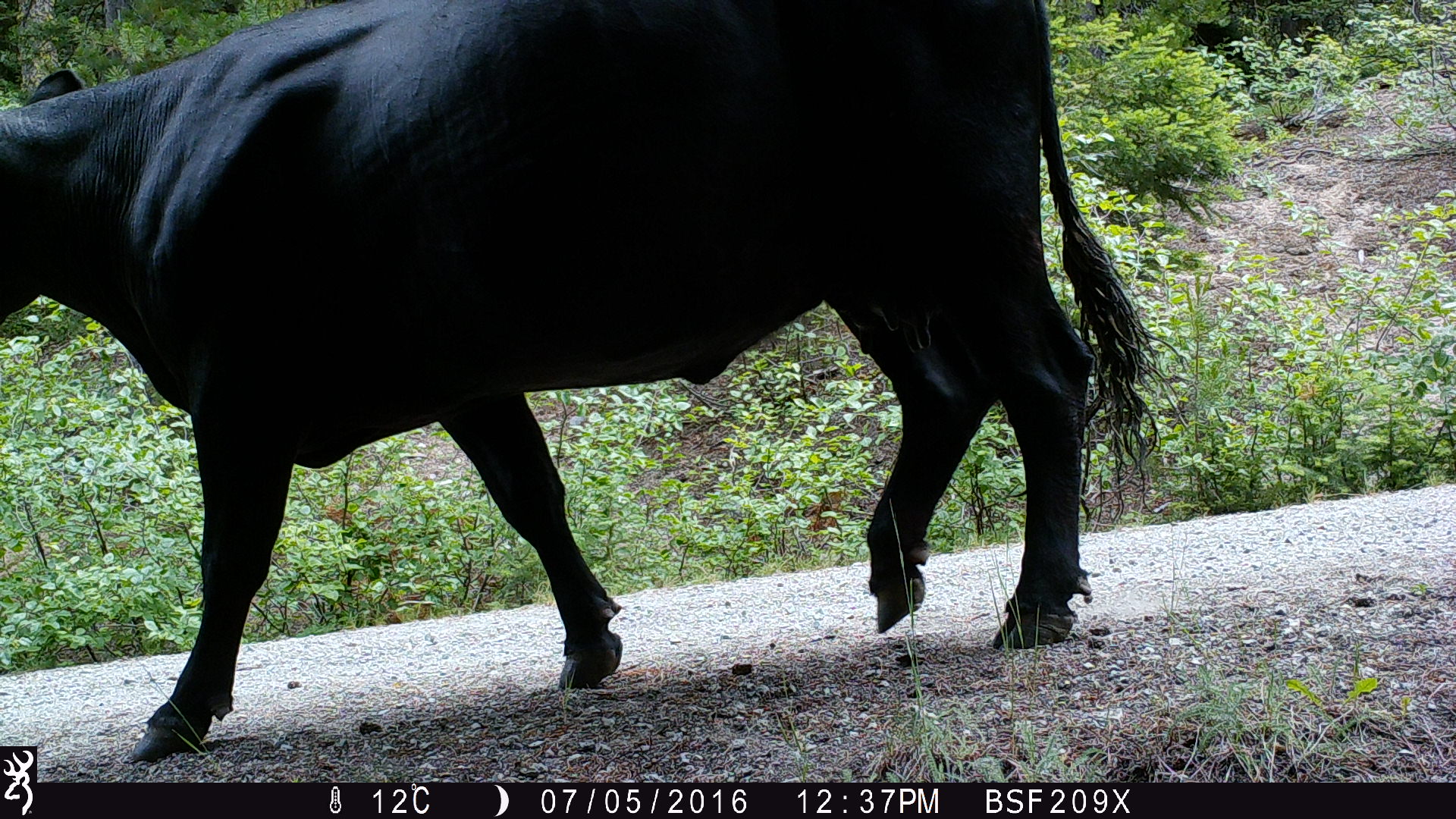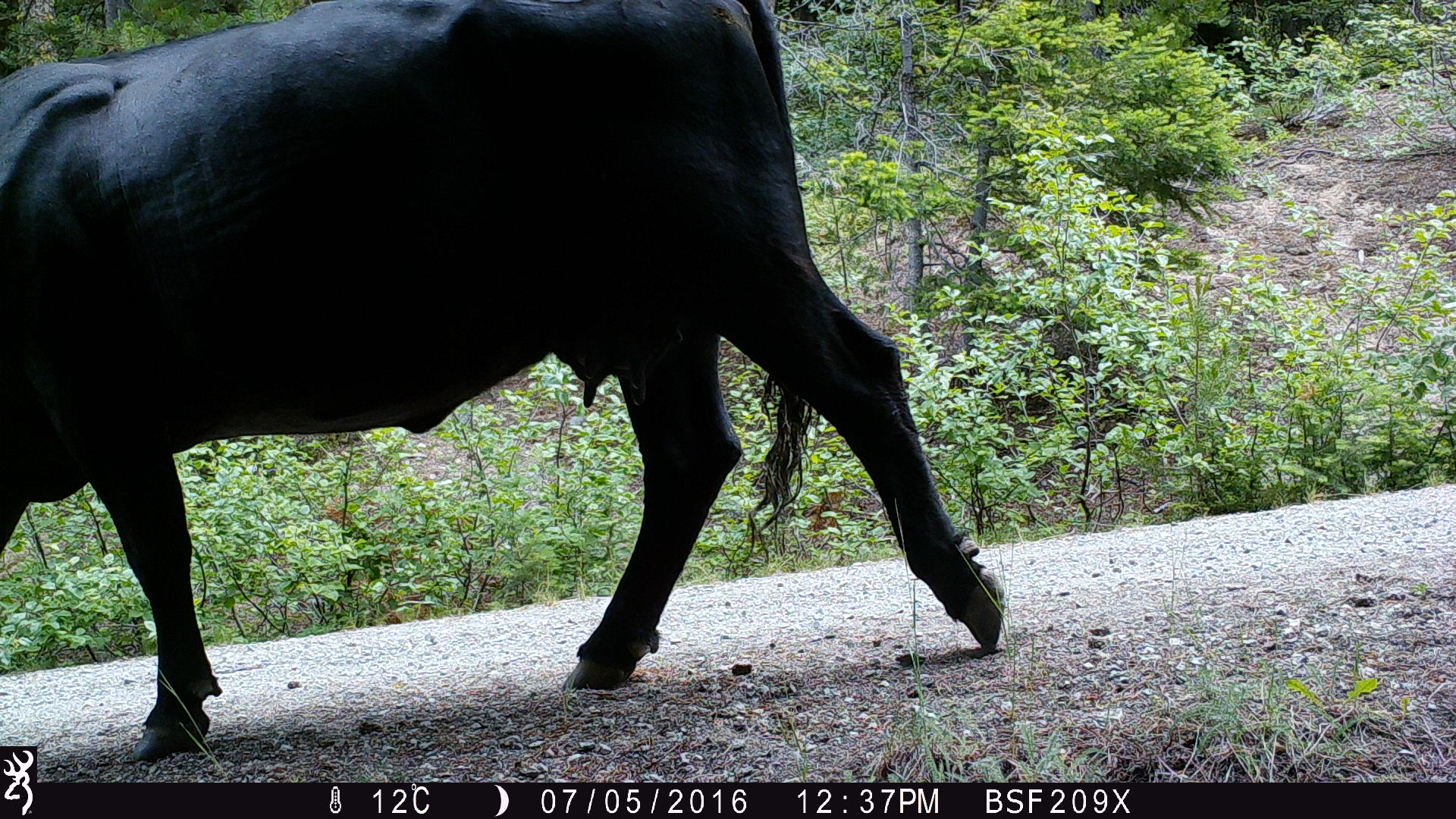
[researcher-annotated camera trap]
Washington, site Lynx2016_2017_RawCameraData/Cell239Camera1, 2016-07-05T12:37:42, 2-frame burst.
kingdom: Animalia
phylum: Chordata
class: Mammalia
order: Artiodactyla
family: Bovidae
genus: Bos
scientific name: Bos taurus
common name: domestic cattle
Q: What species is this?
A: Domestic cattle (Bos taurus).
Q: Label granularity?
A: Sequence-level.